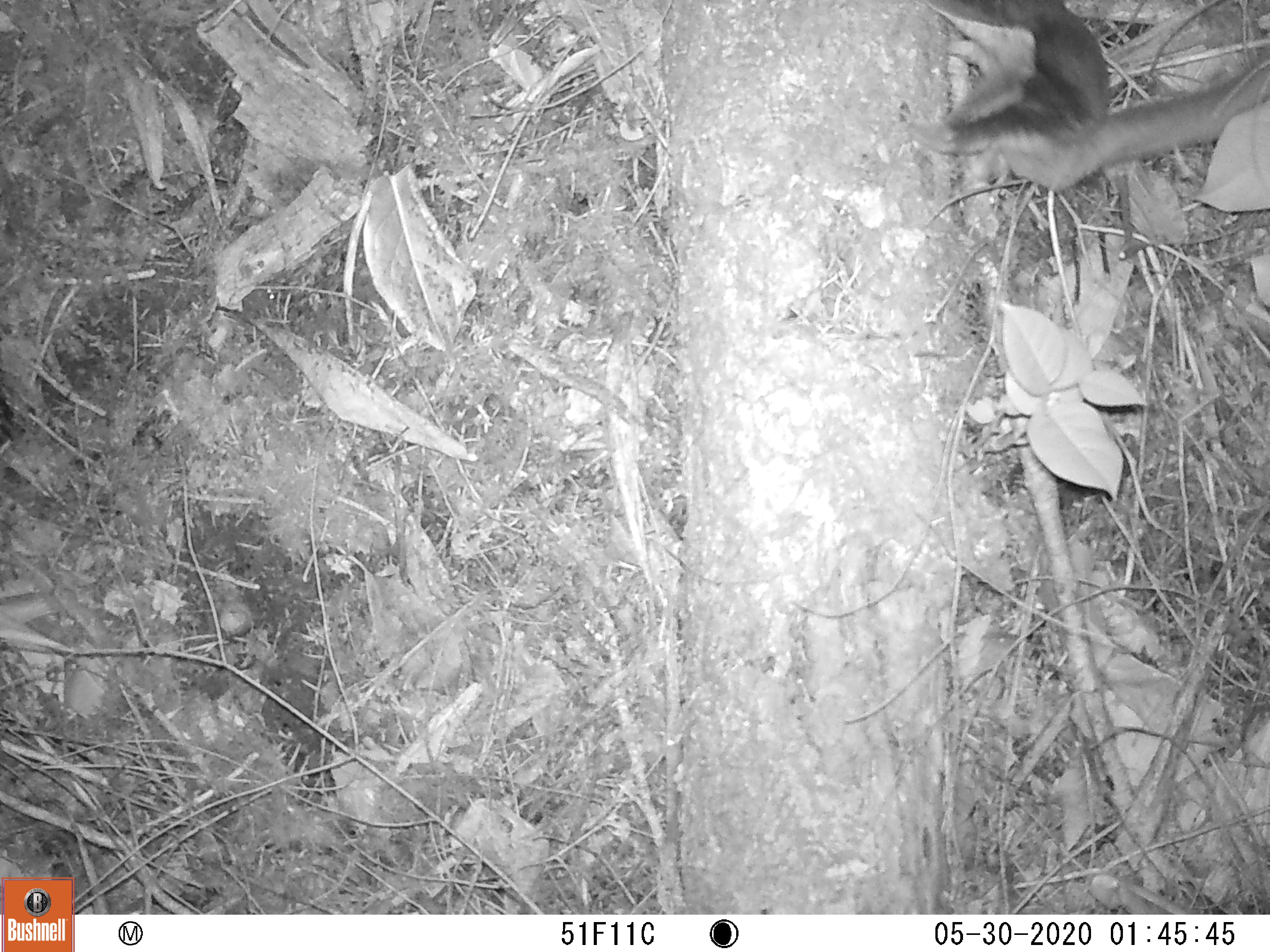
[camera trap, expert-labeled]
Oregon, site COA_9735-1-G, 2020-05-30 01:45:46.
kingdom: Animalia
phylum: Chordata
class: Mammalia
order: Rodentia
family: Sciuridae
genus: Glaucomys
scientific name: Glaucomys oregonensis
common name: humboldt's flying squirrel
Humboldt's flying squirrel (Glaucomys oregonensis).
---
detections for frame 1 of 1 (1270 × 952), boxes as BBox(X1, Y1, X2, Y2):
humboldt's flying squirrel: BBox(911, 0, 1261, 203)